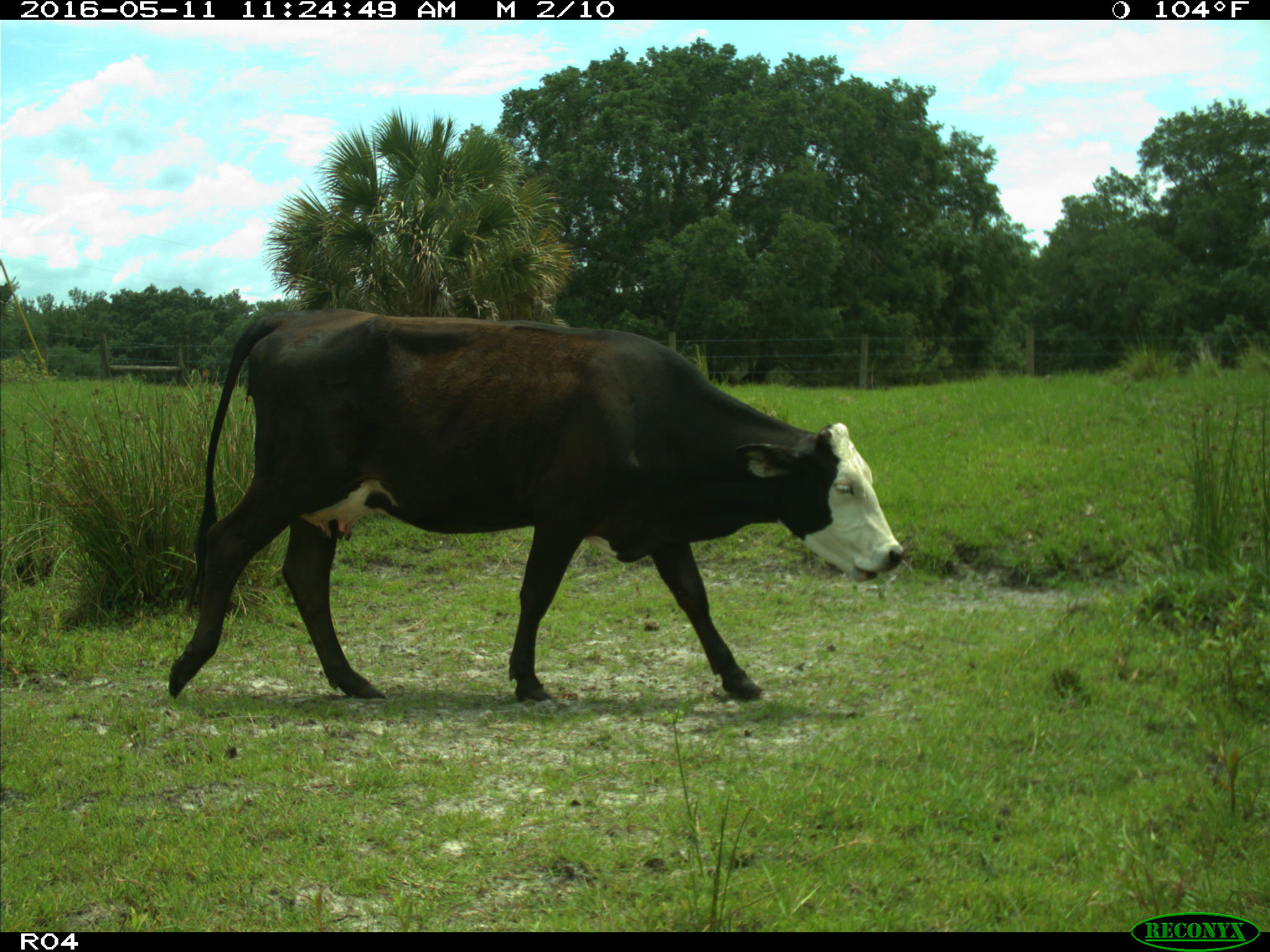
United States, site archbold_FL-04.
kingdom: Animalia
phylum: Chordata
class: Mammalia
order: Artiodactyla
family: Bovidae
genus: Bos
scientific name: Bos taurus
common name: domestic cow